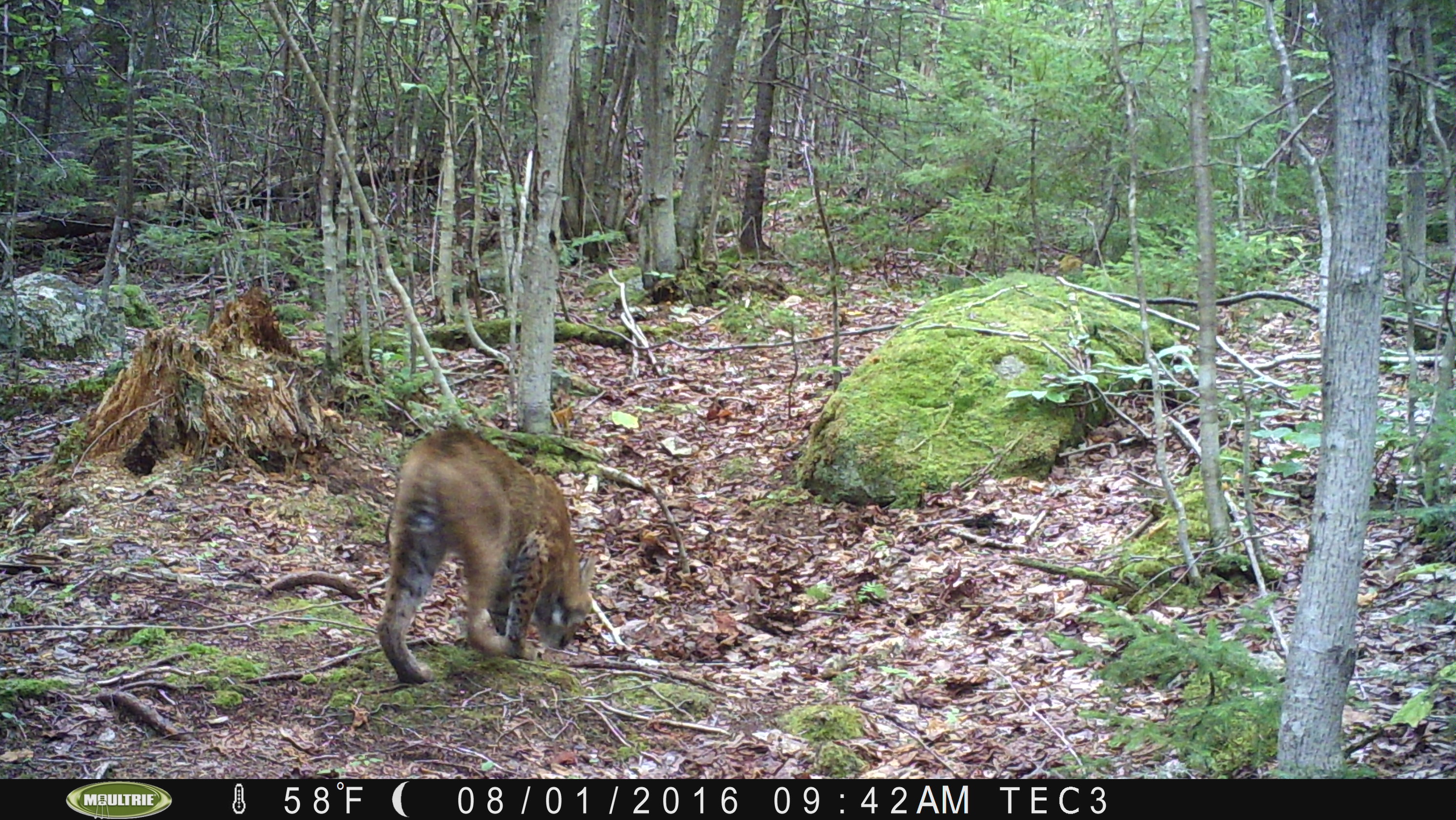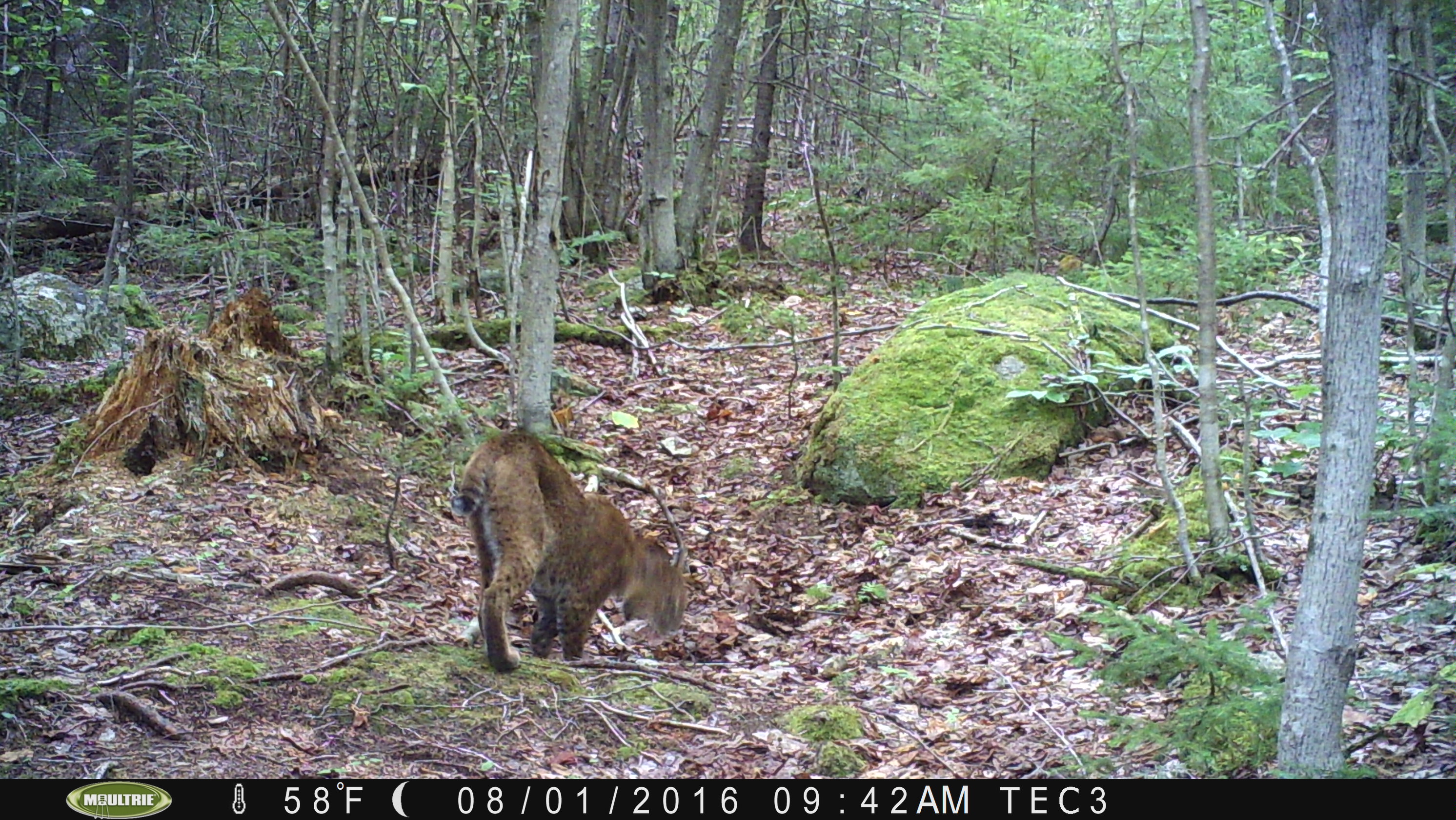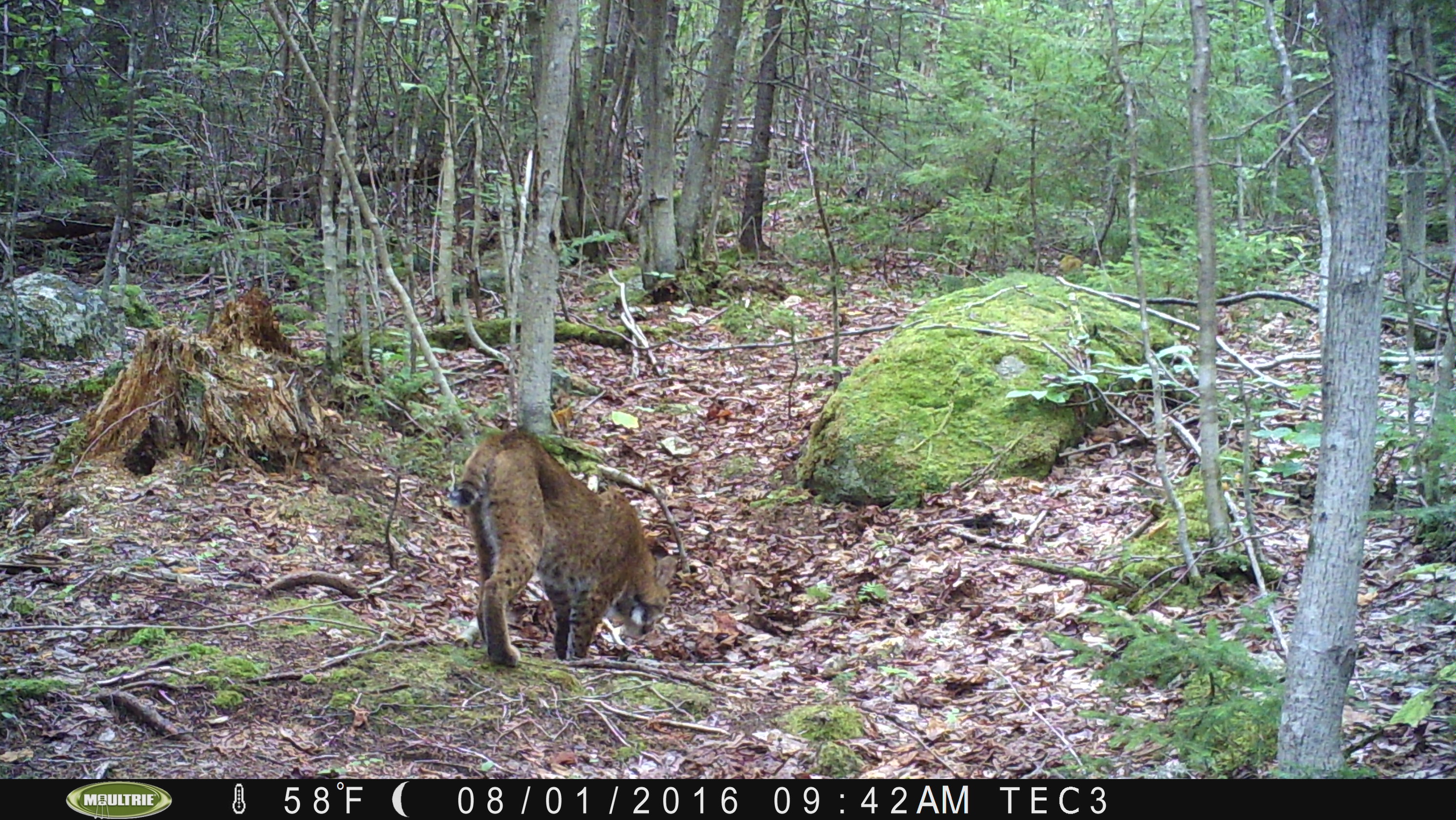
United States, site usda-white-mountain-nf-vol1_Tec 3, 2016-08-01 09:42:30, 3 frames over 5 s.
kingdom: Animalia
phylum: Chordata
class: Mammalia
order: Carnivora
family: Felidae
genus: Lynx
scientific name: Lynx rufus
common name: bobcat